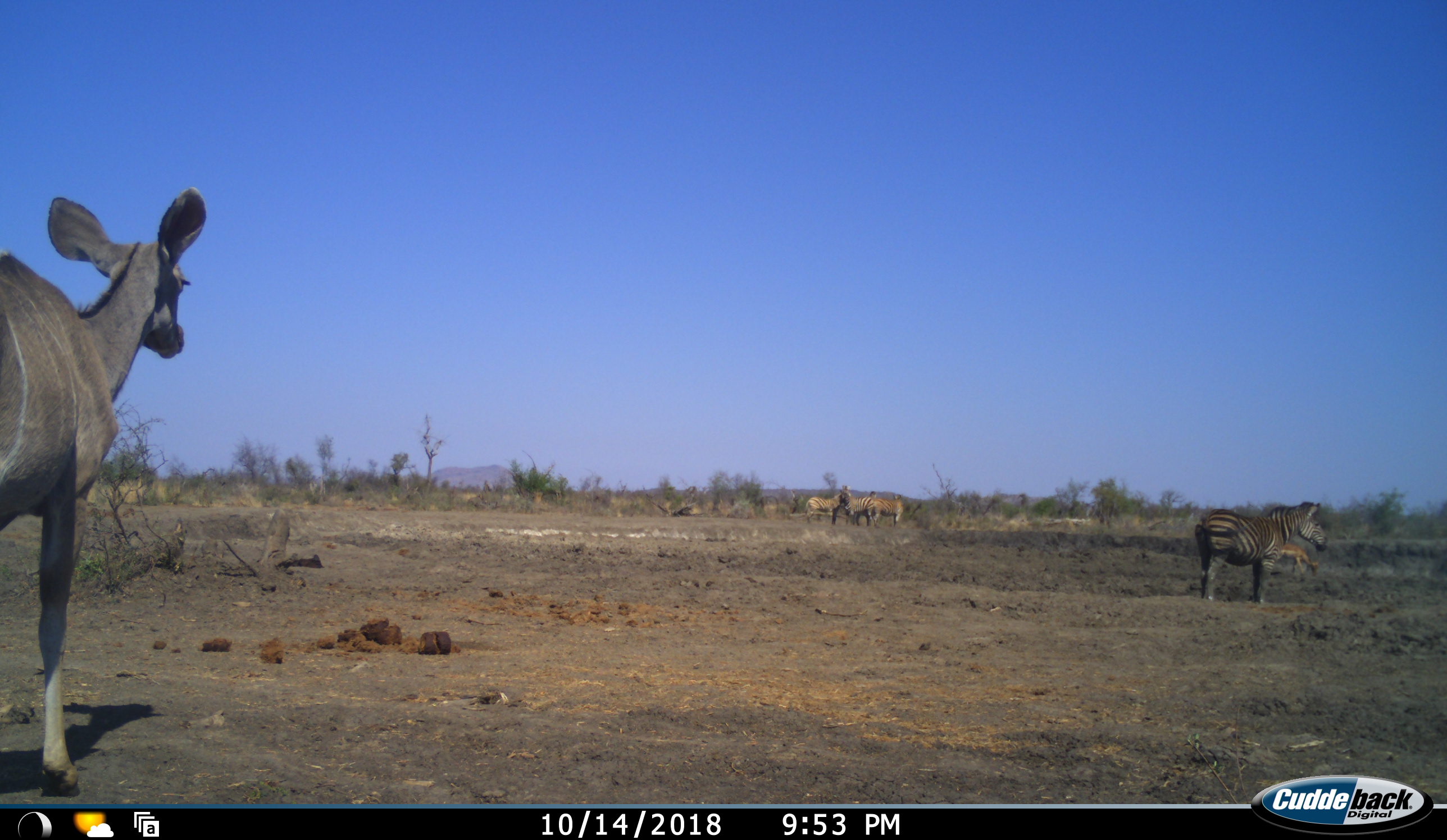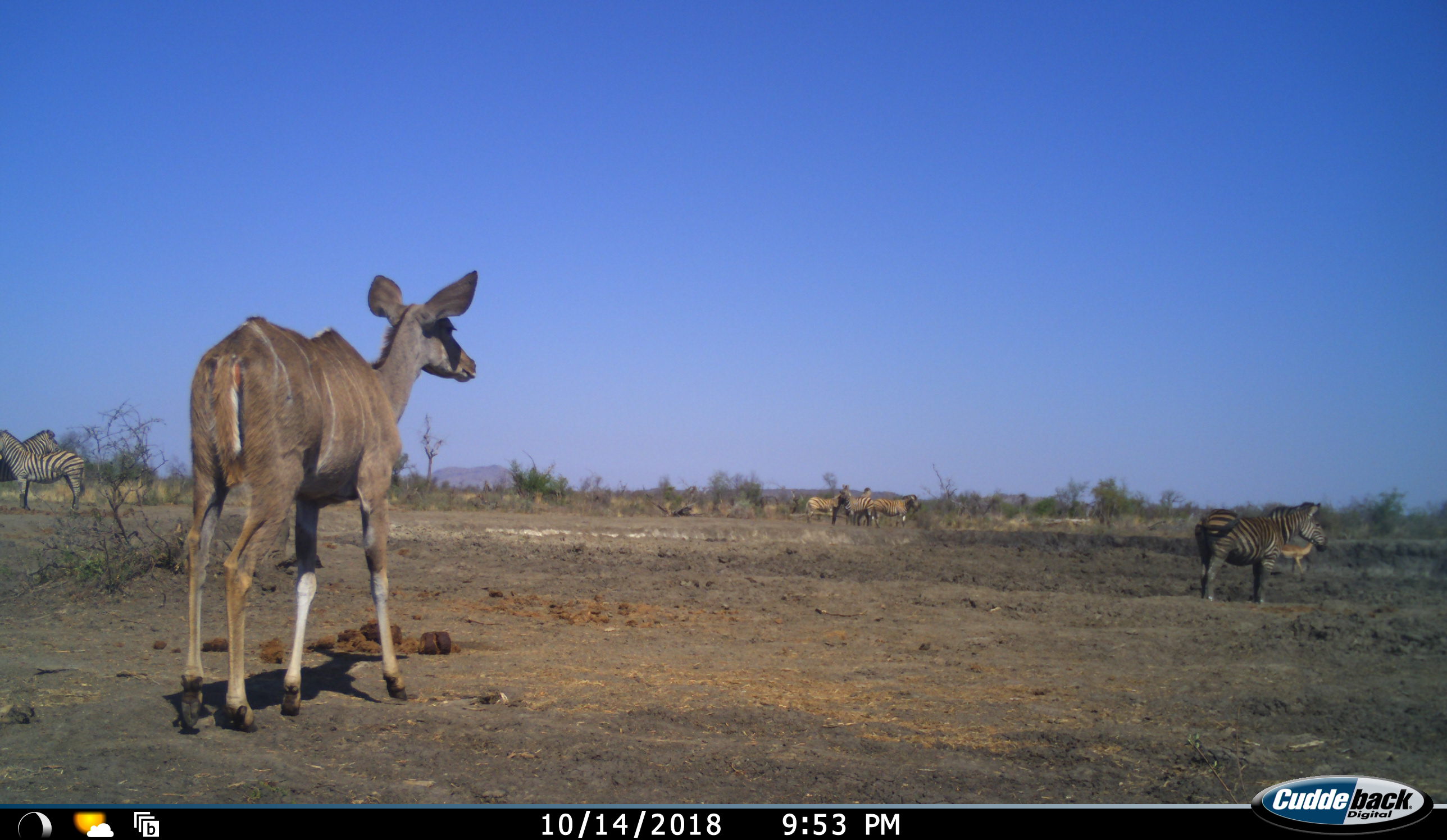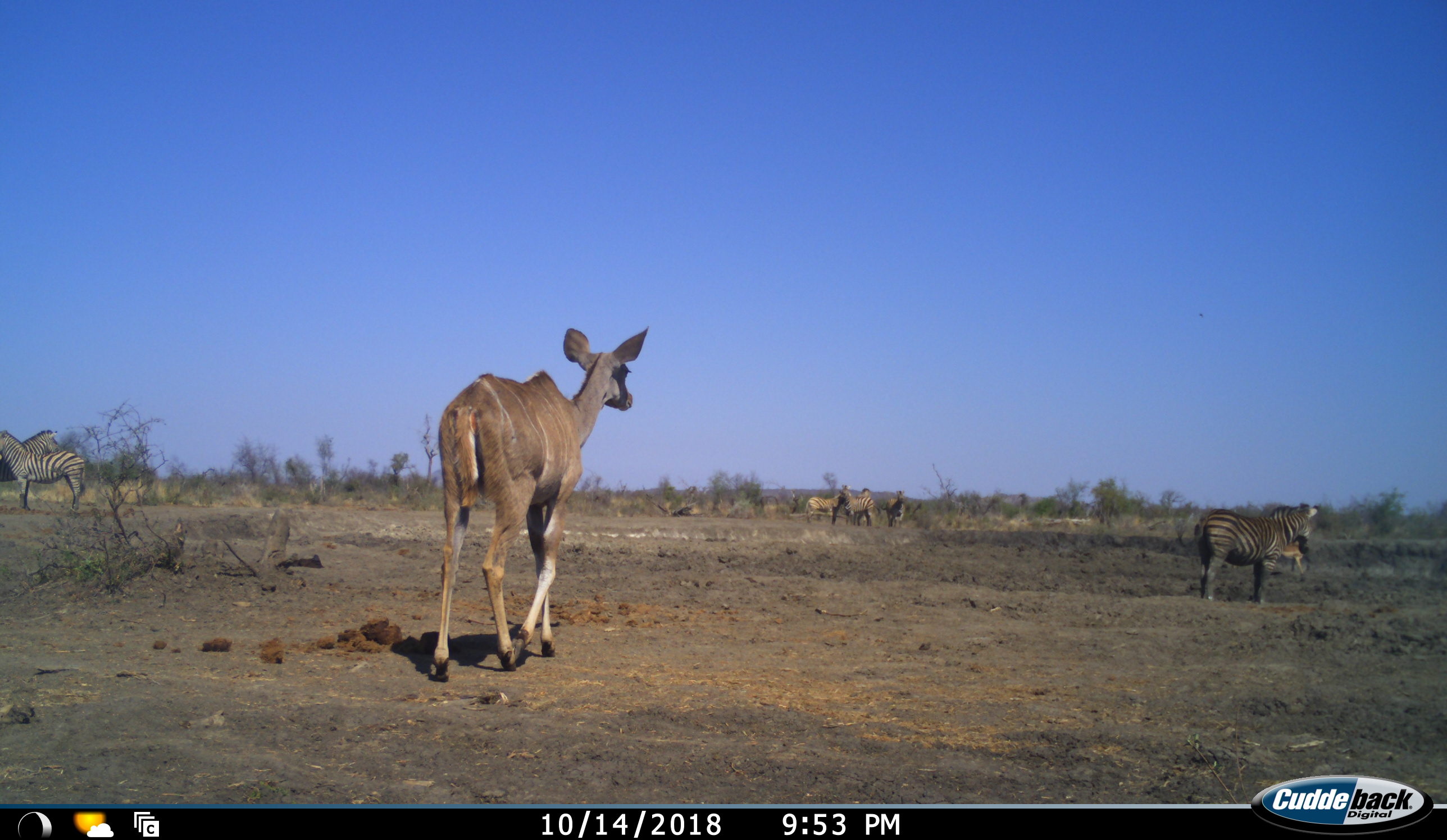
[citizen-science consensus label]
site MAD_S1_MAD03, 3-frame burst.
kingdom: Animalia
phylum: Chordata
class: Mammalia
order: Artiodactyla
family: Bovidae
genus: Aepyceros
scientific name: Aepyceros melampus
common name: impala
Impala (Aepyceros melampus), count 1. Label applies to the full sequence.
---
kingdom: Animalia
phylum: Chordata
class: Mammalia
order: Artiodactyla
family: Bovidae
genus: Tragelaphus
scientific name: Tragelaphus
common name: kudu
Kudu (Tragelaphus), count 1. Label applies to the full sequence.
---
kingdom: Animalia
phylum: Chordata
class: Mammalia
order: Perissodactyla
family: Equidae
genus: Equus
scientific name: Equus quagga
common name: plains zebra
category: zebraplains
Zebraplains (plains zebra) (Equus quagga), count 6. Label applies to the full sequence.